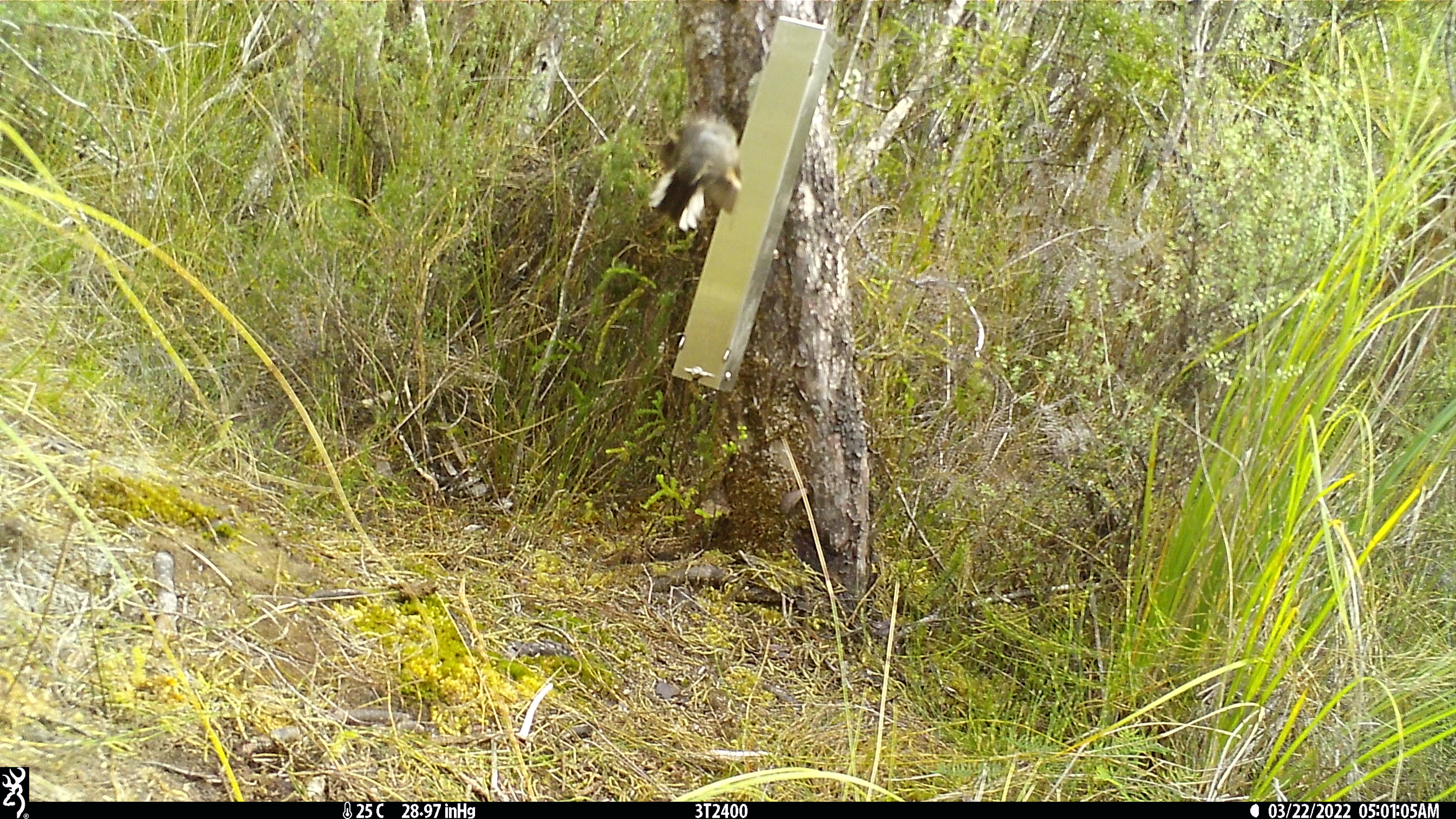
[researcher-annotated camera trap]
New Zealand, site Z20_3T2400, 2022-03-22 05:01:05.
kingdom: Animalia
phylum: Chordata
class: Aves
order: Passeriformes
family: Petroicidae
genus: Petroica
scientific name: Petroica macrocephala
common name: tomtit